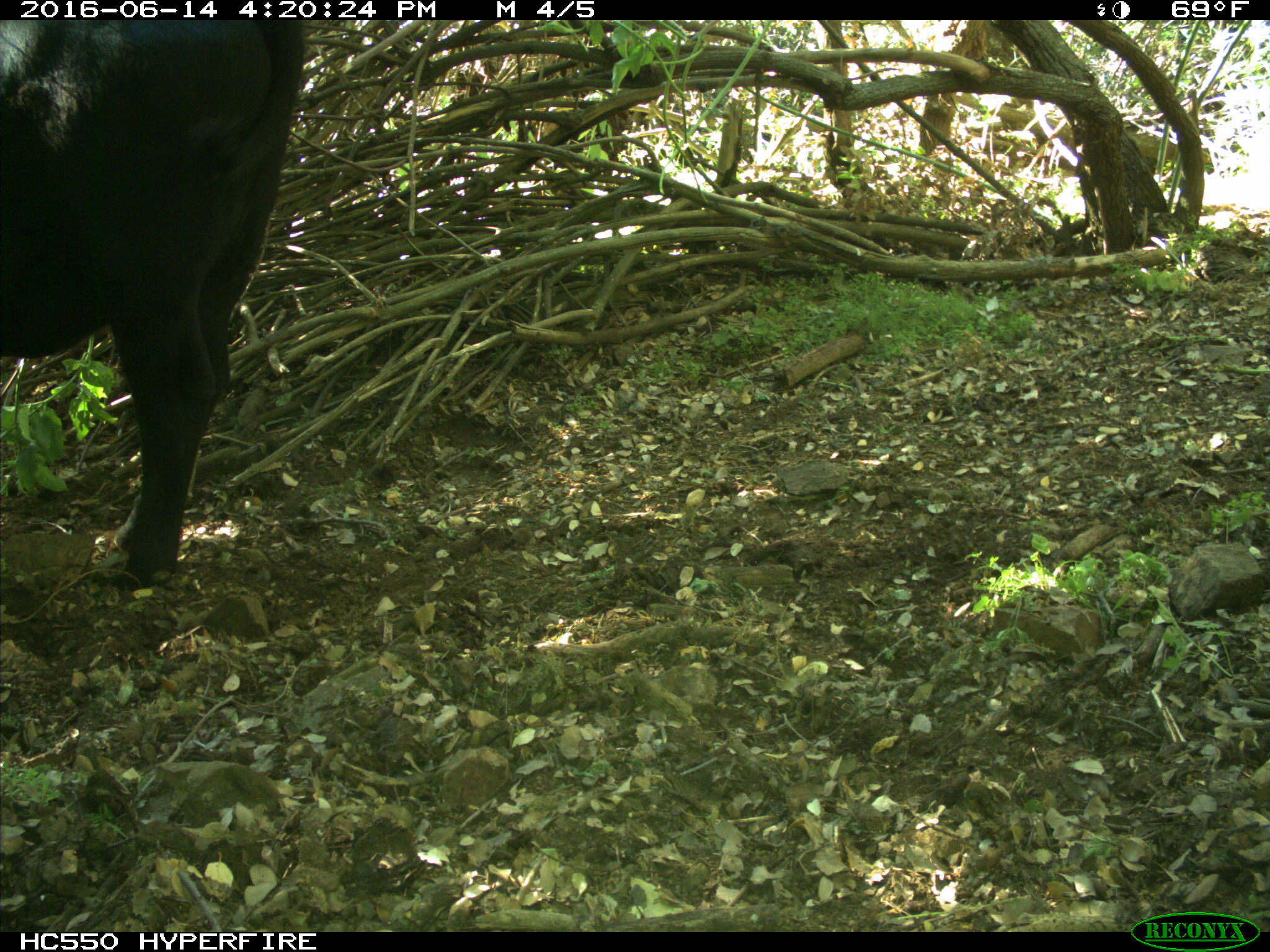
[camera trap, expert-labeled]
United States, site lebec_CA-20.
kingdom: Animalia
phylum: Chordata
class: Mammalia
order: Artiodactyla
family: Bovidae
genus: Bos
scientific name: Bos taurus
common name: domestic cow